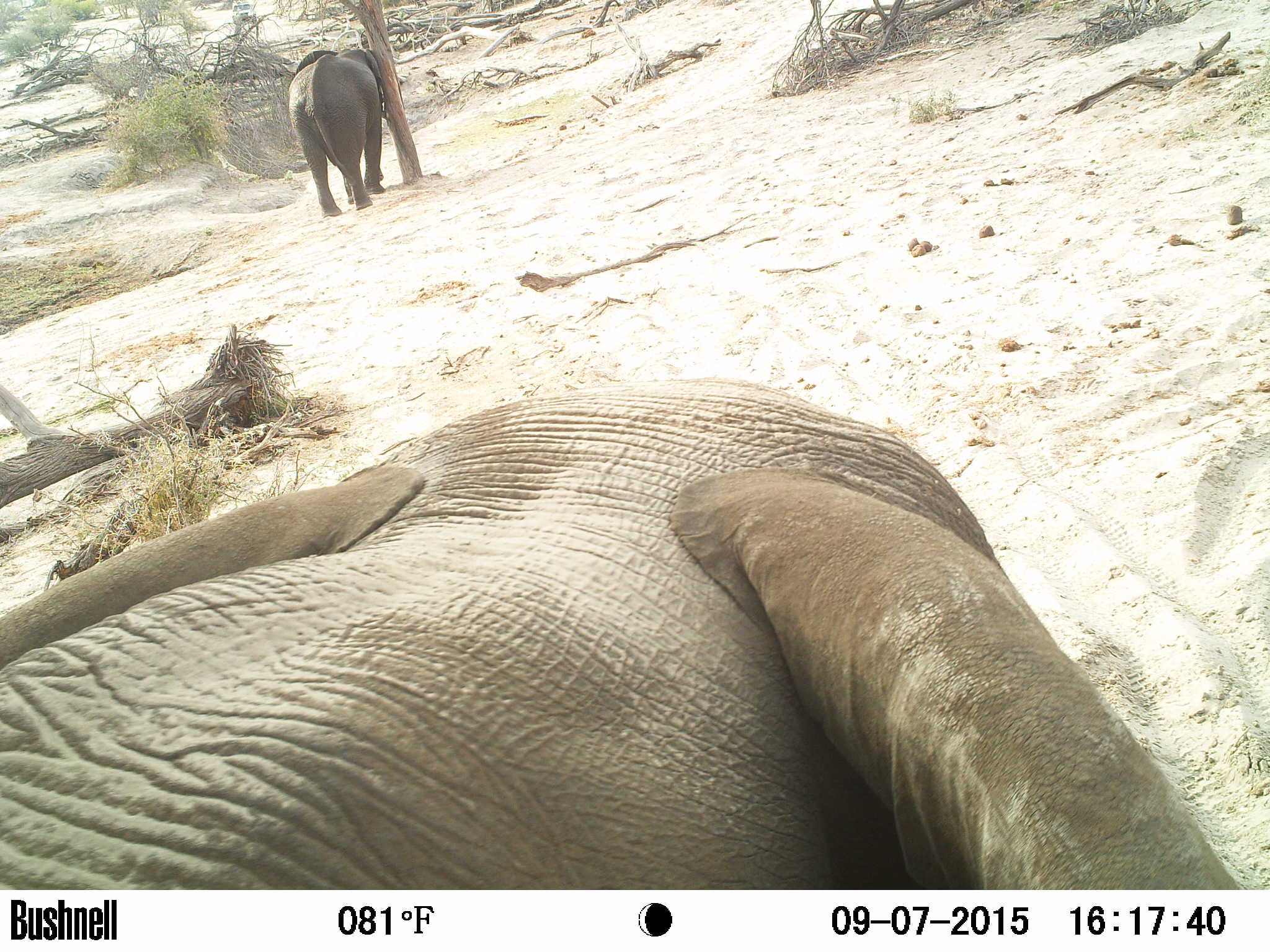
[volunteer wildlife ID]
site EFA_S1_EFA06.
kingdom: Animalia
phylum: Chordata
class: Mammalia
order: Proboscidea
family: Elephantidae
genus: Loxodonta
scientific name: Loxodonta africana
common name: african bush elephant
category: elephant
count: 2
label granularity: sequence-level